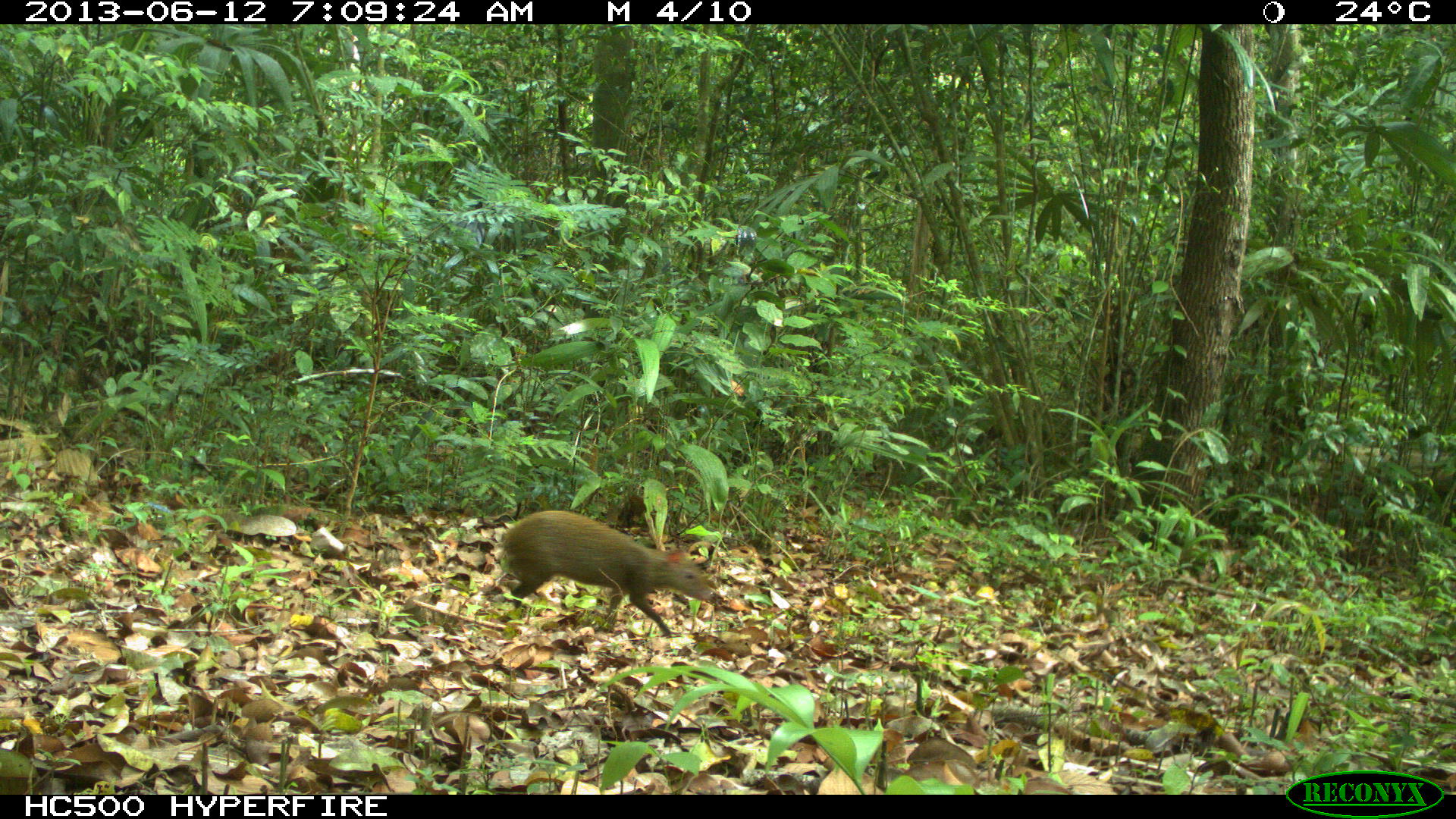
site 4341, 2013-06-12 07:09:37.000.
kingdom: Animalia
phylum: Chordata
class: Mammalia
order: Rodentia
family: Dasyproctidae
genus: Dasyprocta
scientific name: Dasyprocta punctata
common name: central american agouti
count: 1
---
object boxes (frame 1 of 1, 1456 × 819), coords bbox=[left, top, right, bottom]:
dasyprocta punctata: bbox=[499, 509, 716, 637]